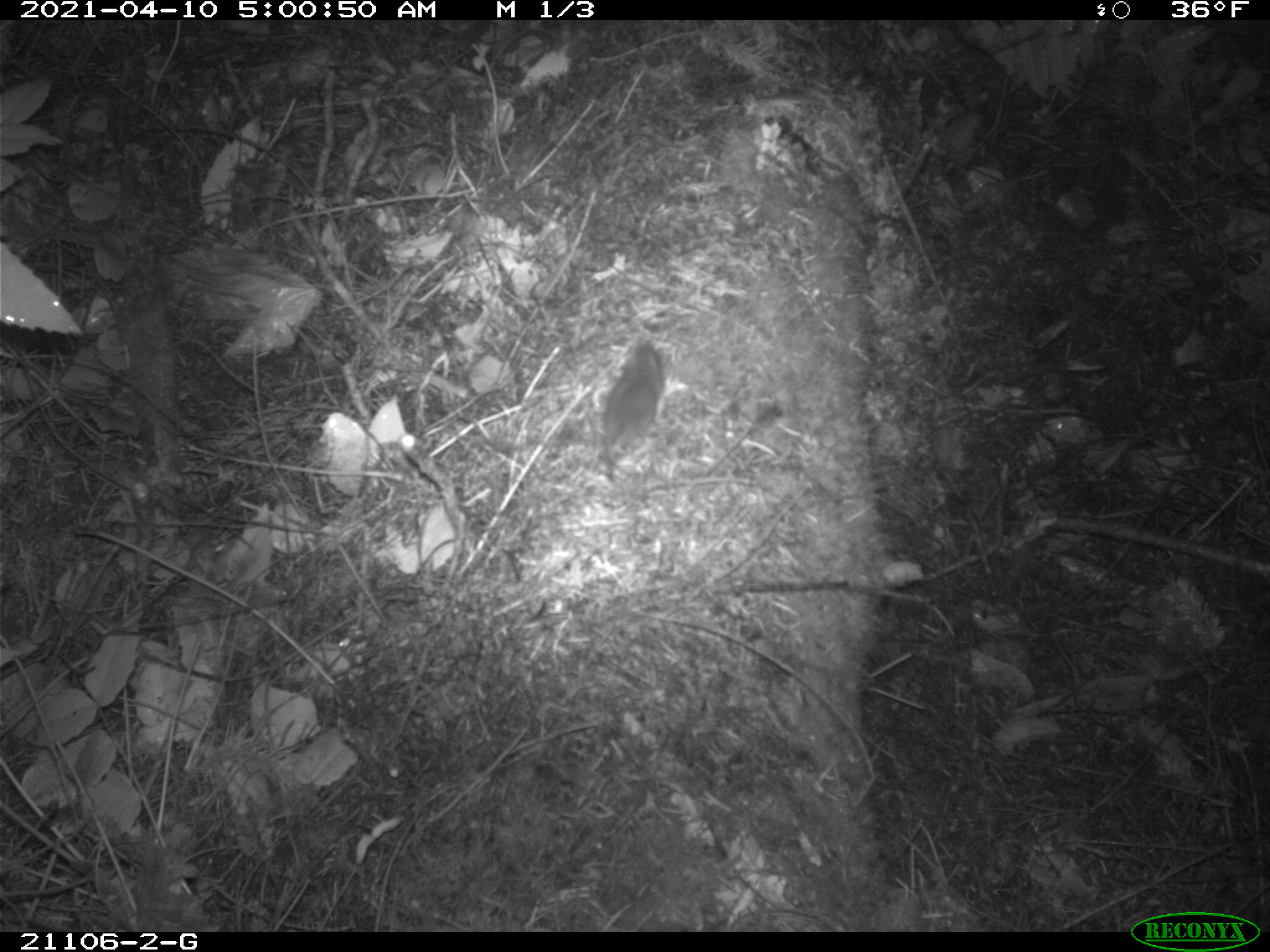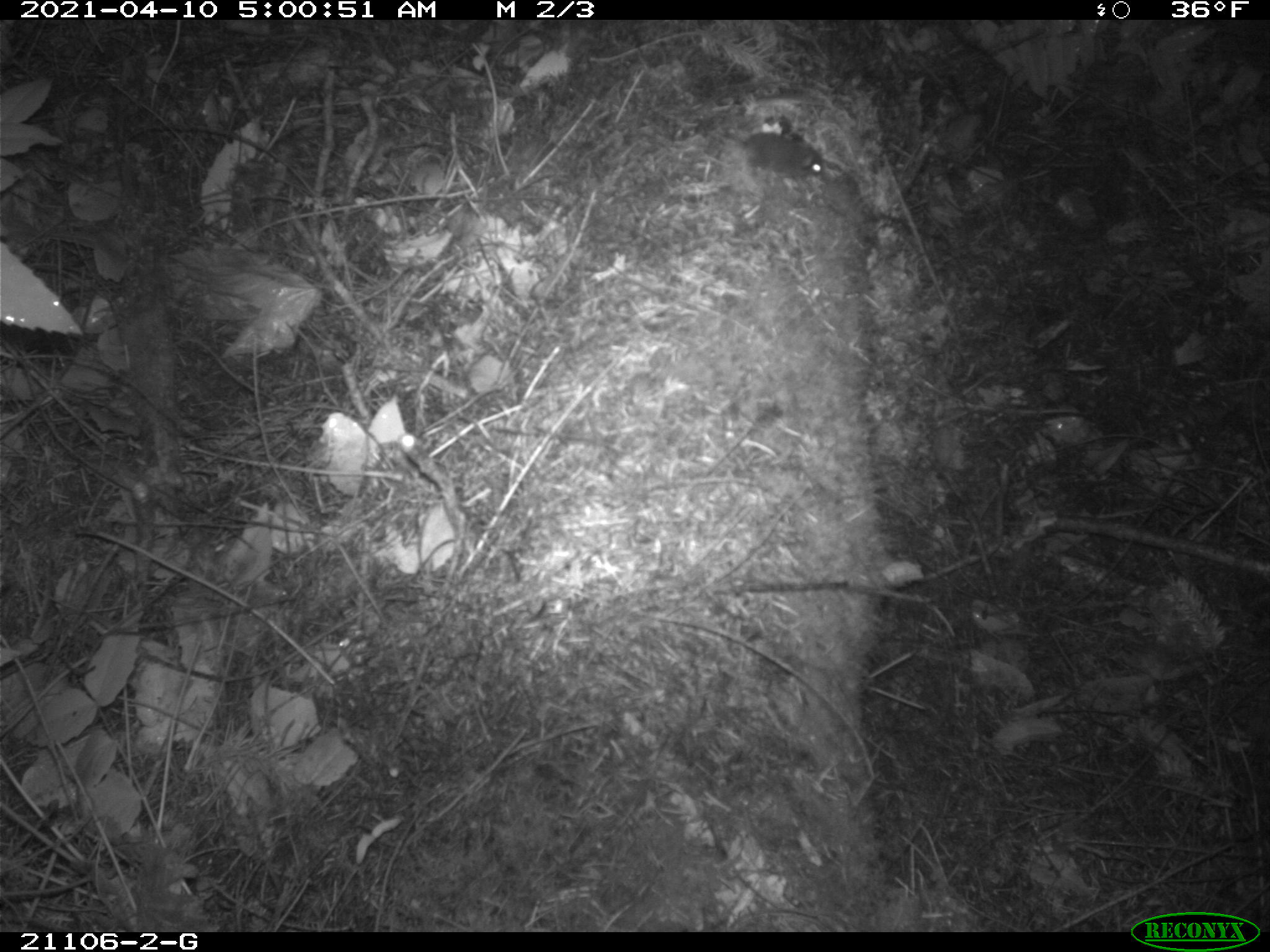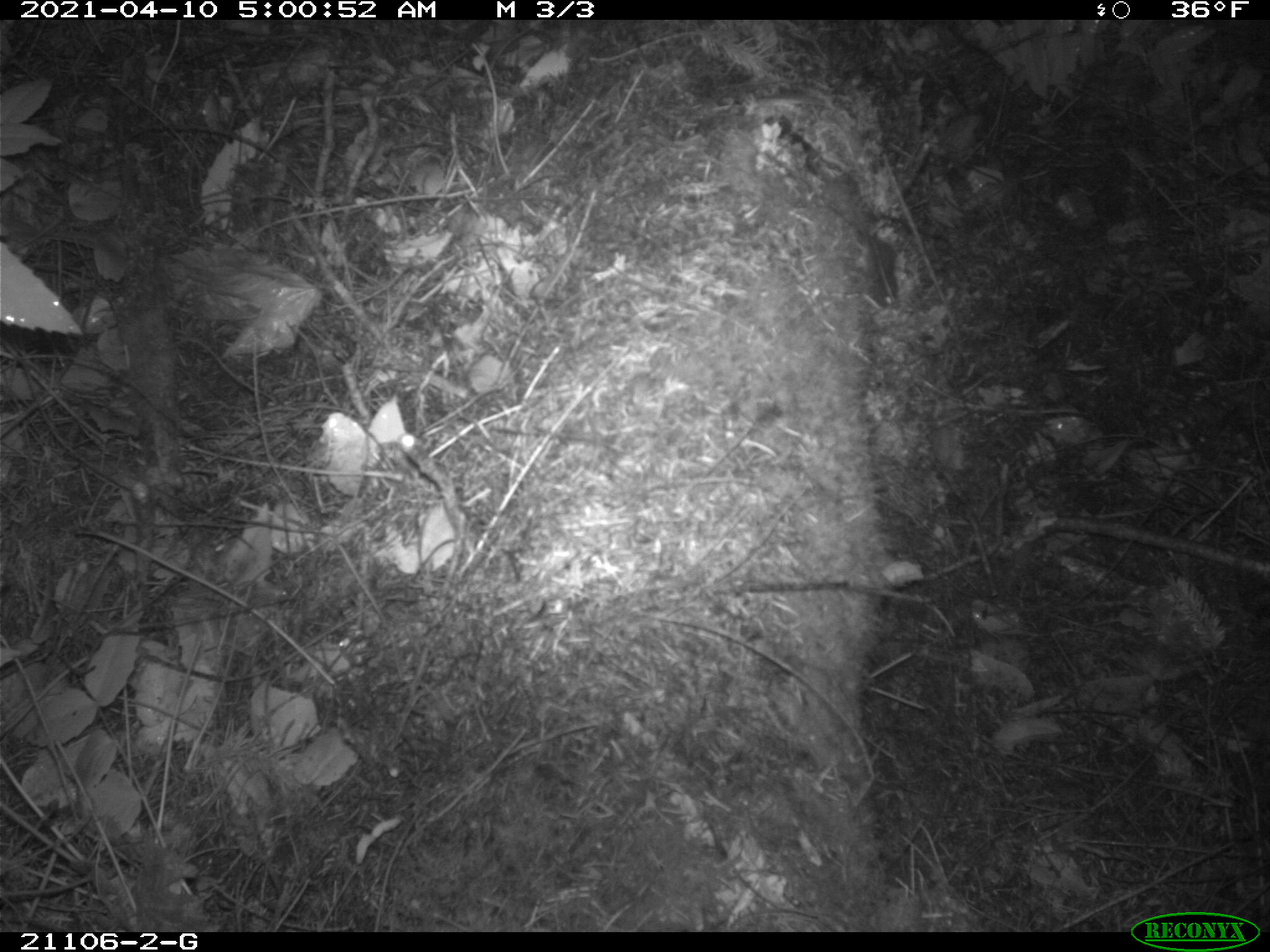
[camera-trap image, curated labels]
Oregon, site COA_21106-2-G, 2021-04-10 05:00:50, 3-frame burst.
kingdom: Animalia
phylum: Chordata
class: Mammalia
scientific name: Mammalia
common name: small mammal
Small mammal (Mammalia).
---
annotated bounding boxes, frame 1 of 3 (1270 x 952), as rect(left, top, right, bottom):
small mammal: rect(539, 307, 716, 507)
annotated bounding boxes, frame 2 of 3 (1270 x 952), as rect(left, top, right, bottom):
small mammal: rect(670, 96, 842, 210)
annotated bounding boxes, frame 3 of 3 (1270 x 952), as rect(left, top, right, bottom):
small mammal: rect(780, 144, 928, 342)